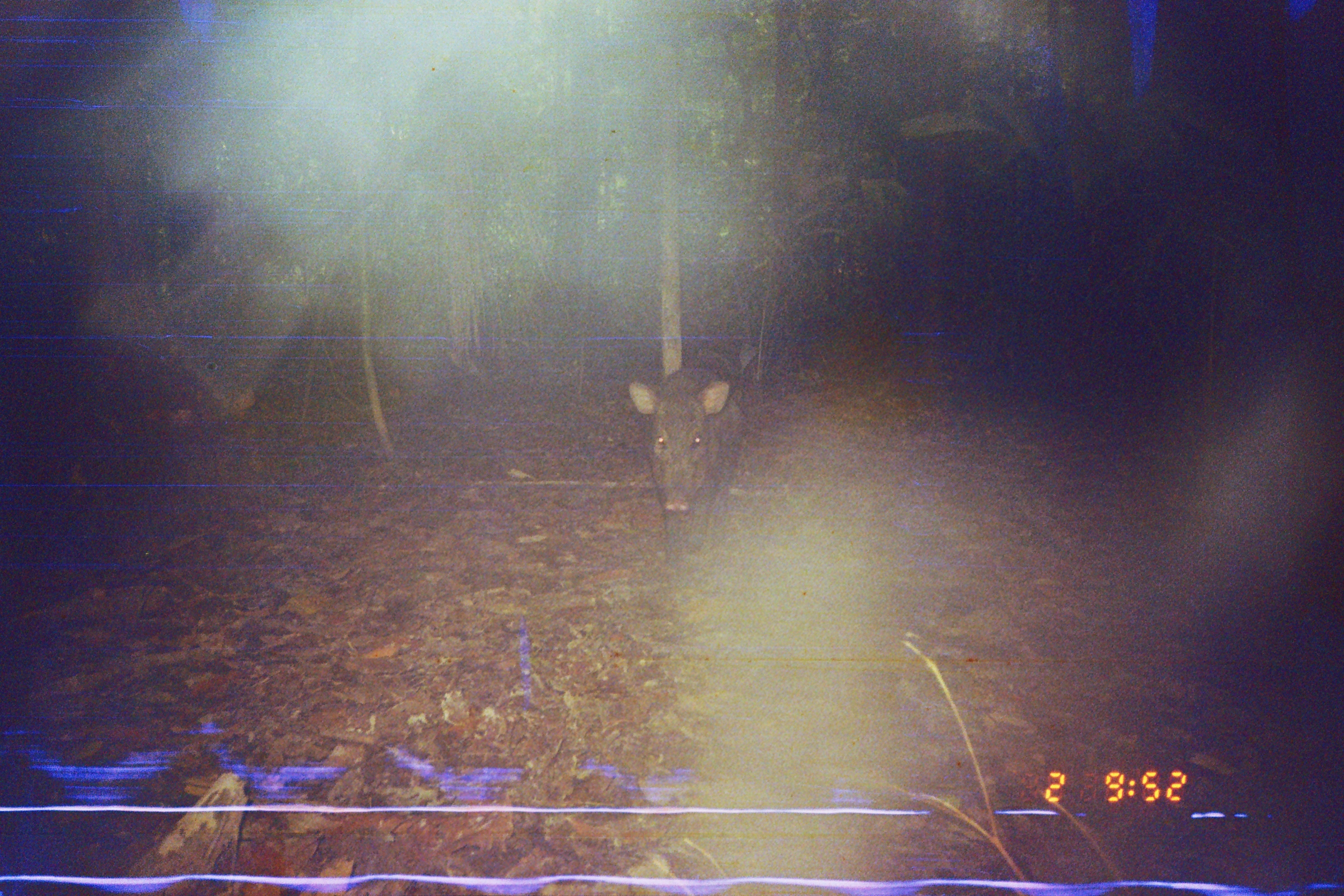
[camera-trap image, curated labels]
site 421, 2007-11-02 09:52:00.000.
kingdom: Animalia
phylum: Chordata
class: Mammalia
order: Artiodactyla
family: Tayassuidae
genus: Pecari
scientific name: Pecari tajacu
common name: collared peccary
Pecari tajacu (collared peccary).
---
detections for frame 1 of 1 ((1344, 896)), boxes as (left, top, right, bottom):
pecari tajacu: (629, 365, 745, 571)